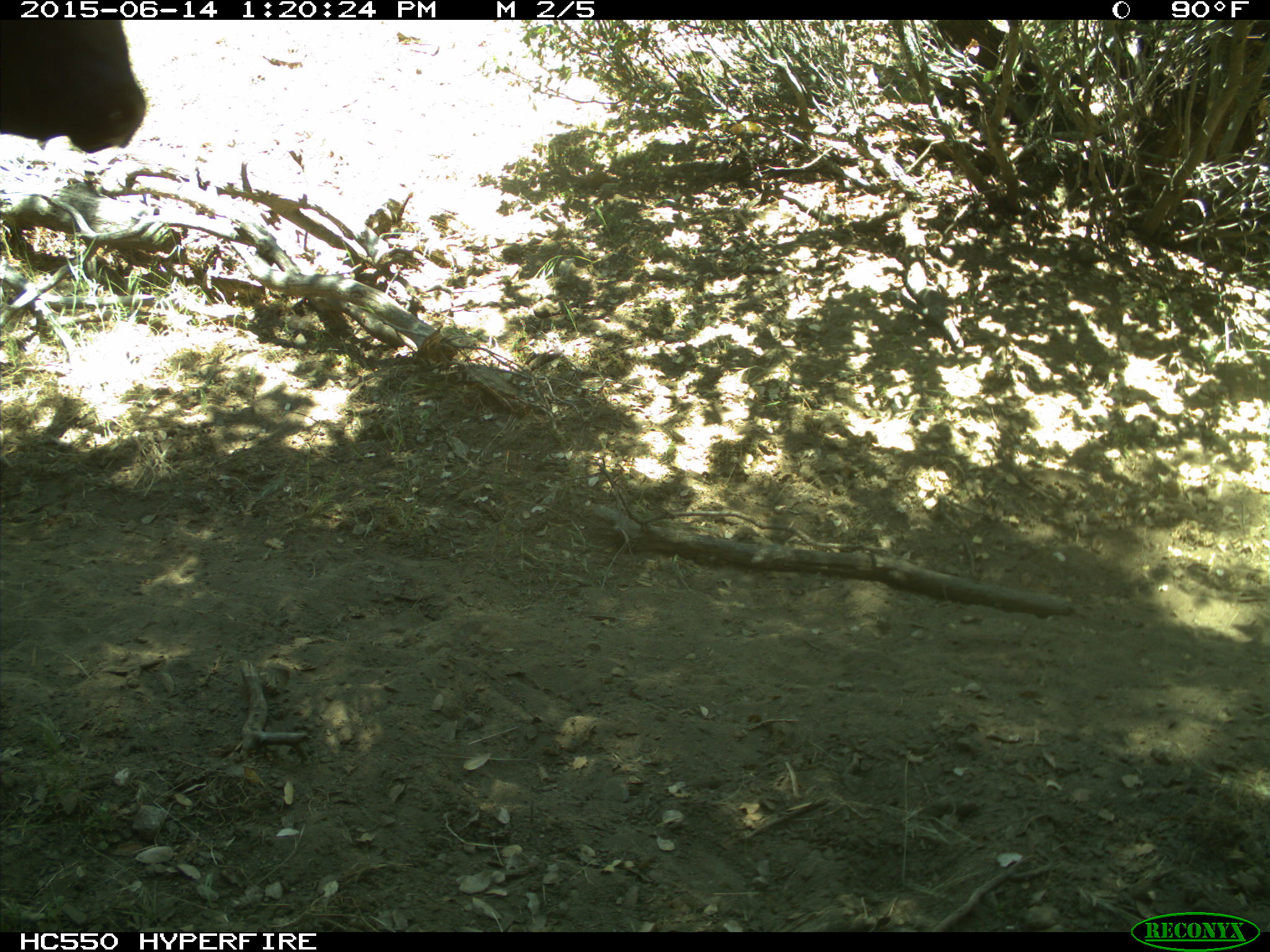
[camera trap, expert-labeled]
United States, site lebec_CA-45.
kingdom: Animalia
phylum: Chordata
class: Mammalia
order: Artiodactyla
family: Bovidae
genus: Bos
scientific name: Bos taurus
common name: domestic cow